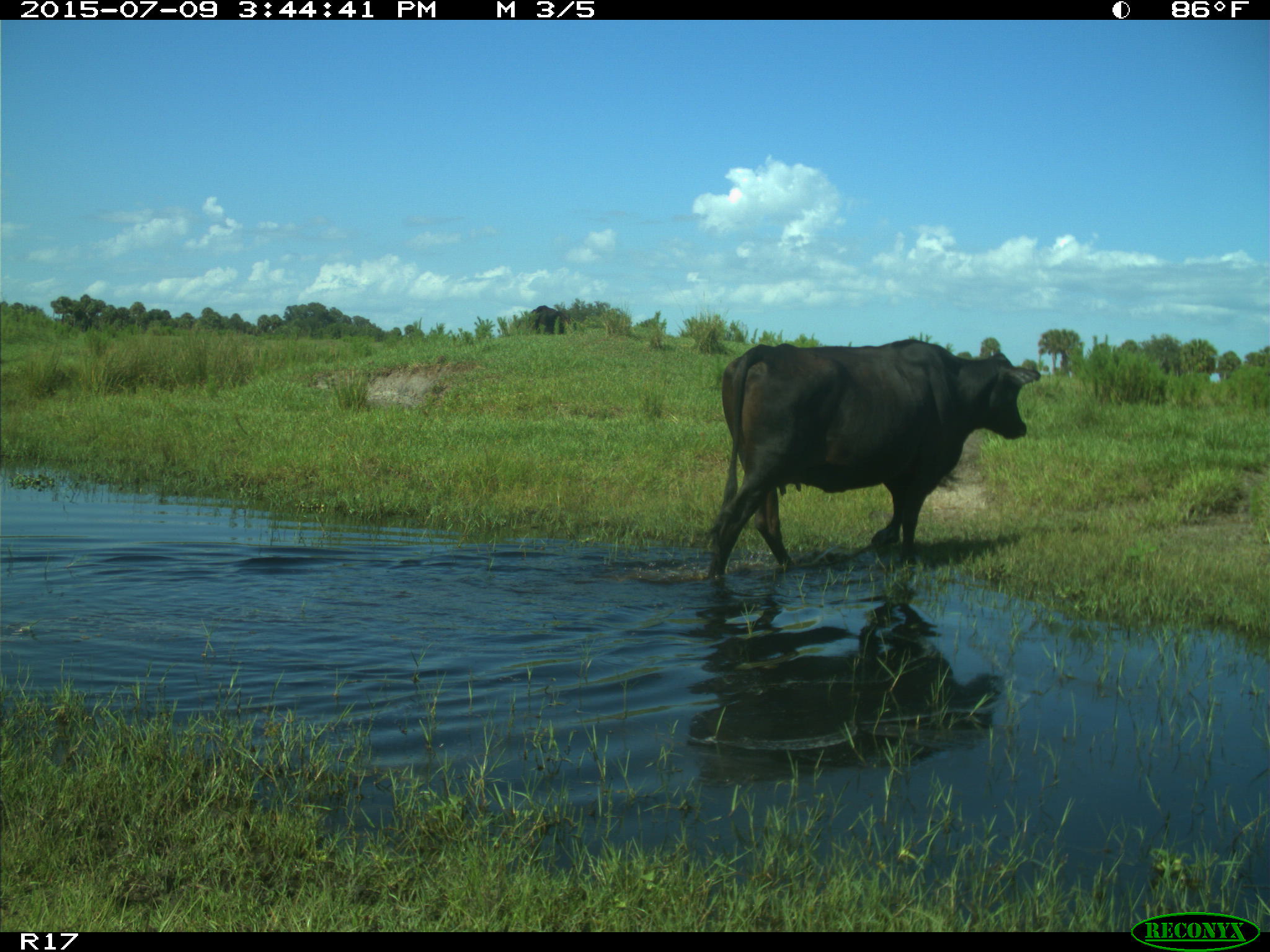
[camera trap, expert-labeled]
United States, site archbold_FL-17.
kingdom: Animalia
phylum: Chordata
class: Mammalia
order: Artiodactyla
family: Bovidae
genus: Bos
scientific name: Bos taurus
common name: domestic cow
Bos taurus (domestic cow).